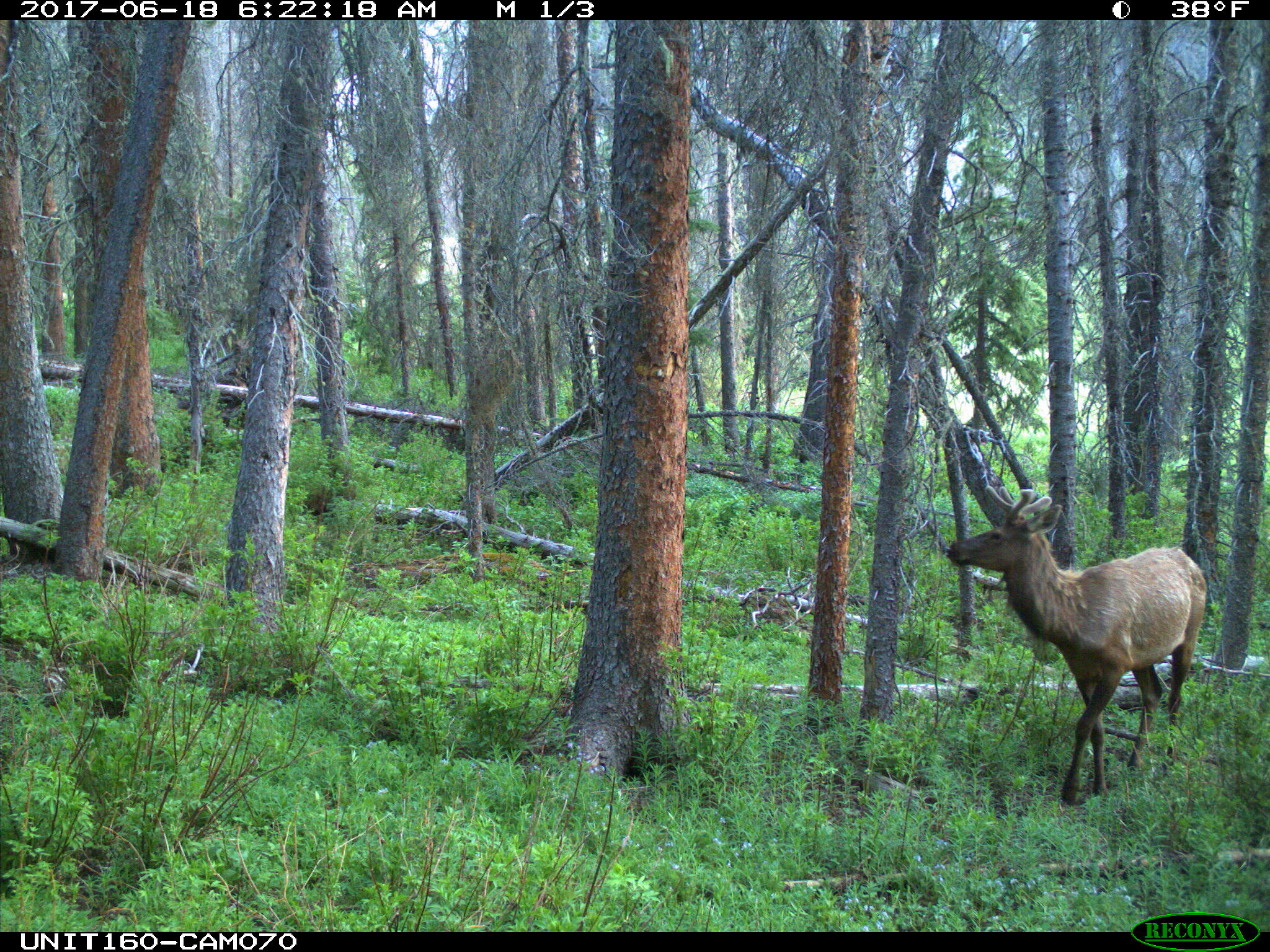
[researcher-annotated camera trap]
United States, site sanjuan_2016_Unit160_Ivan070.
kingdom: Animalia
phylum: Chordata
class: Mammalia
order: Artiodactyla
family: Cervidae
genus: Cervus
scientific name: Cervus elaphus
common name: red deer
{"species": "Cervus elaphus (red deer)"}